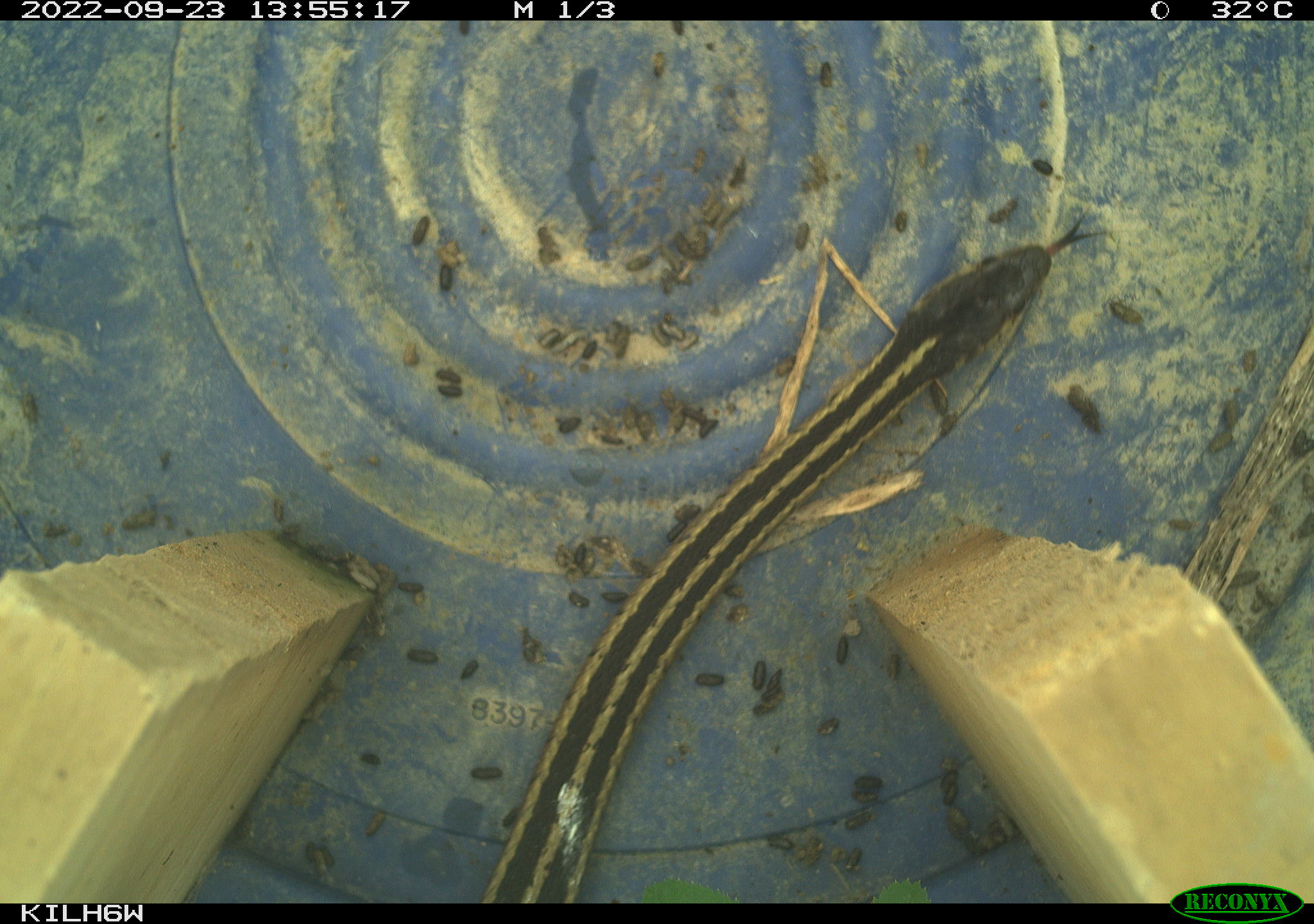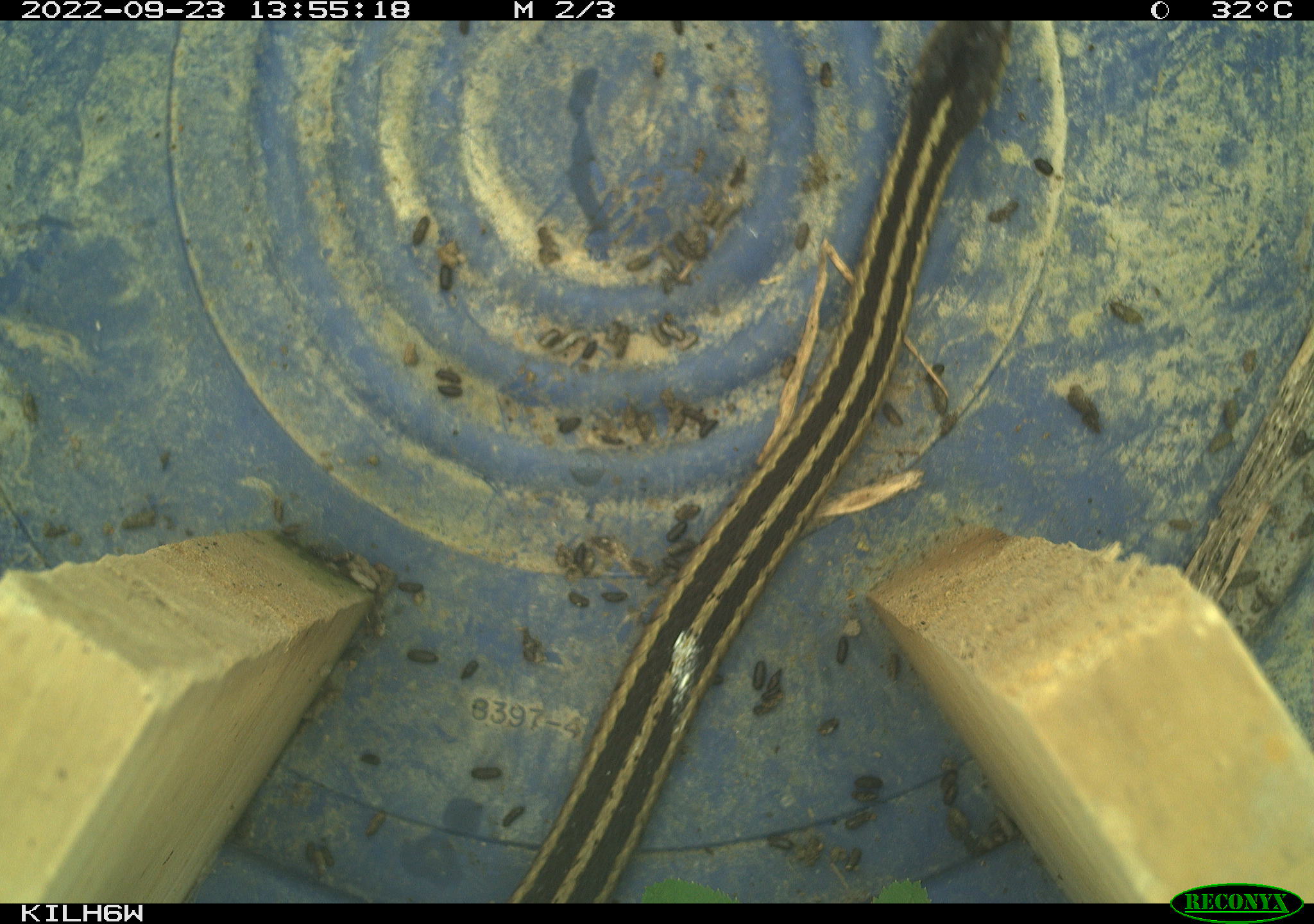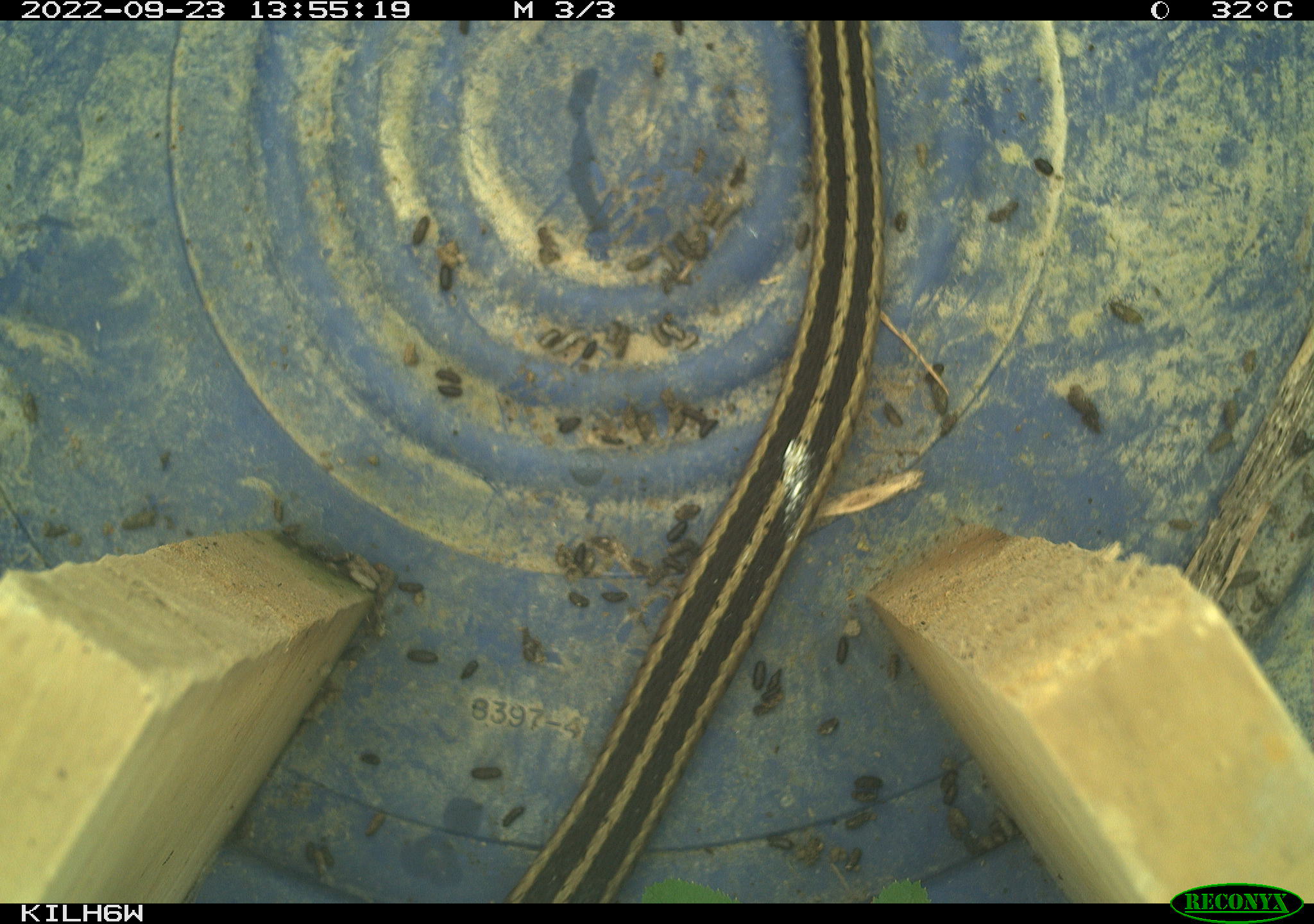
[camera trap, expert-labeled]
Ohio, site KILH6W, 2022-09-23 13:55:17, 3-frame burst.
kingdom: Animalia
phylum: Chordata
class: Reptilia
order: Squamata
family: Colubridae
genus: Thamnophis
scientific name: Thamnophis sirtalis sirtalis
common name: eastern gartersnake